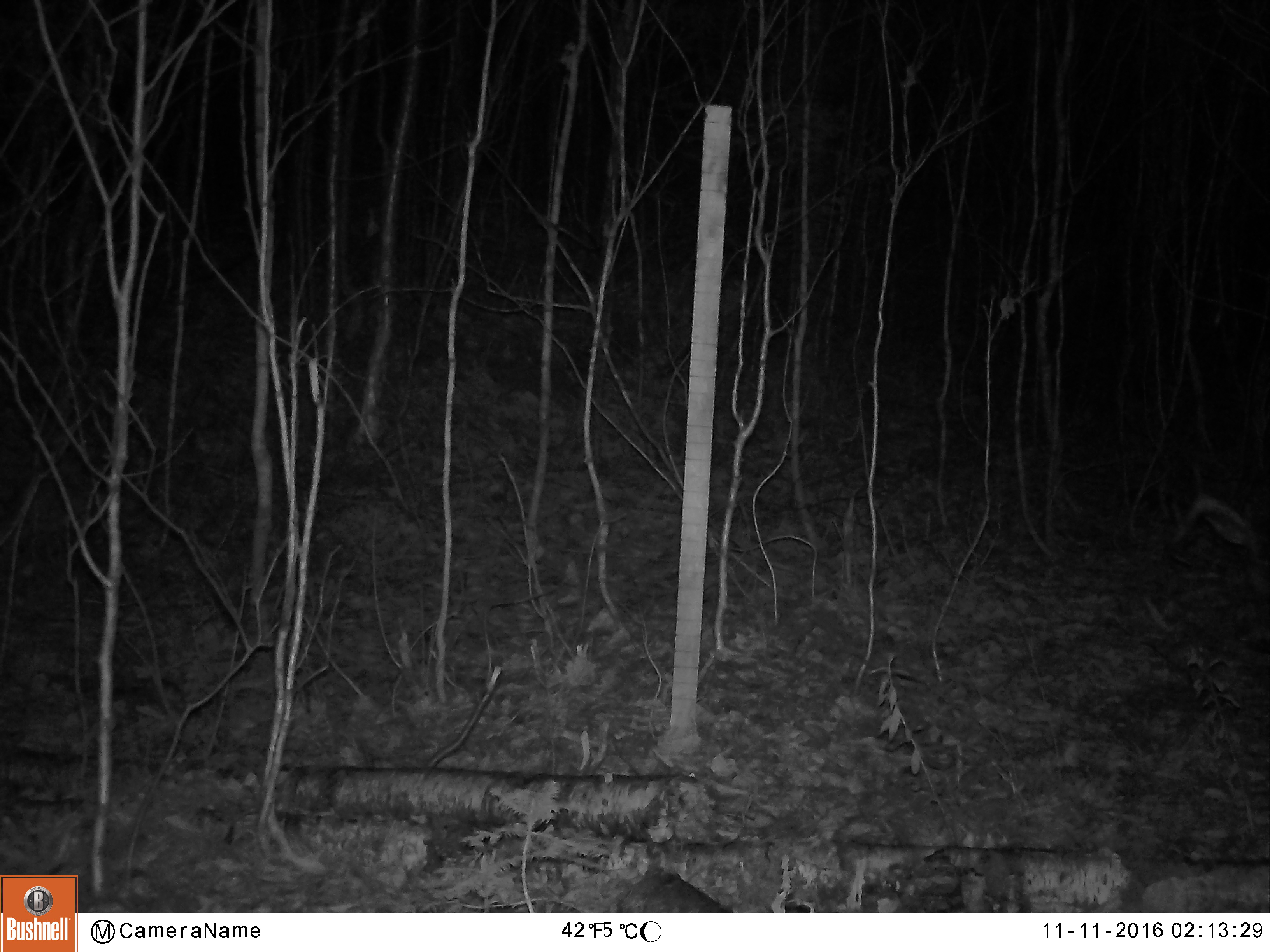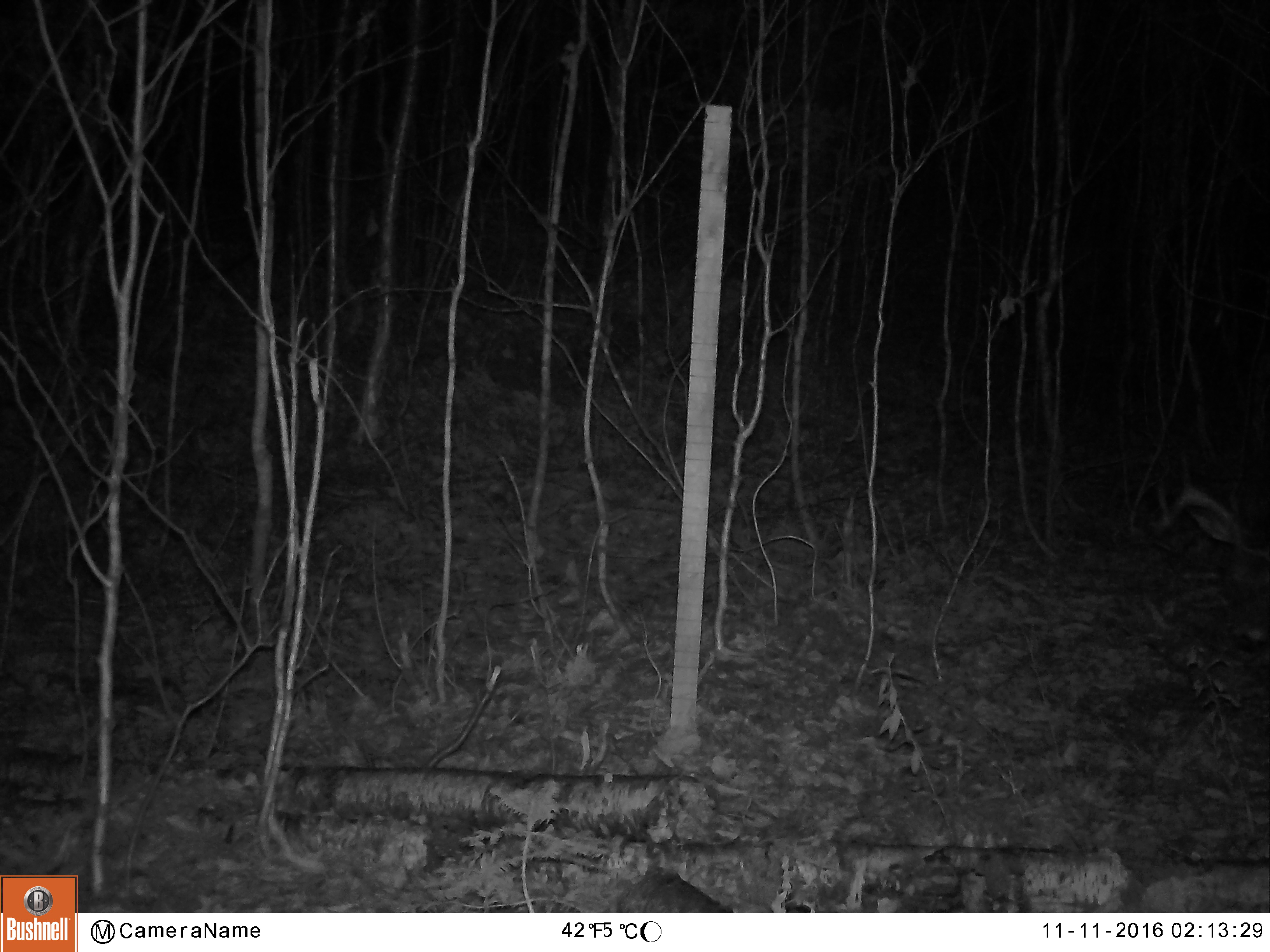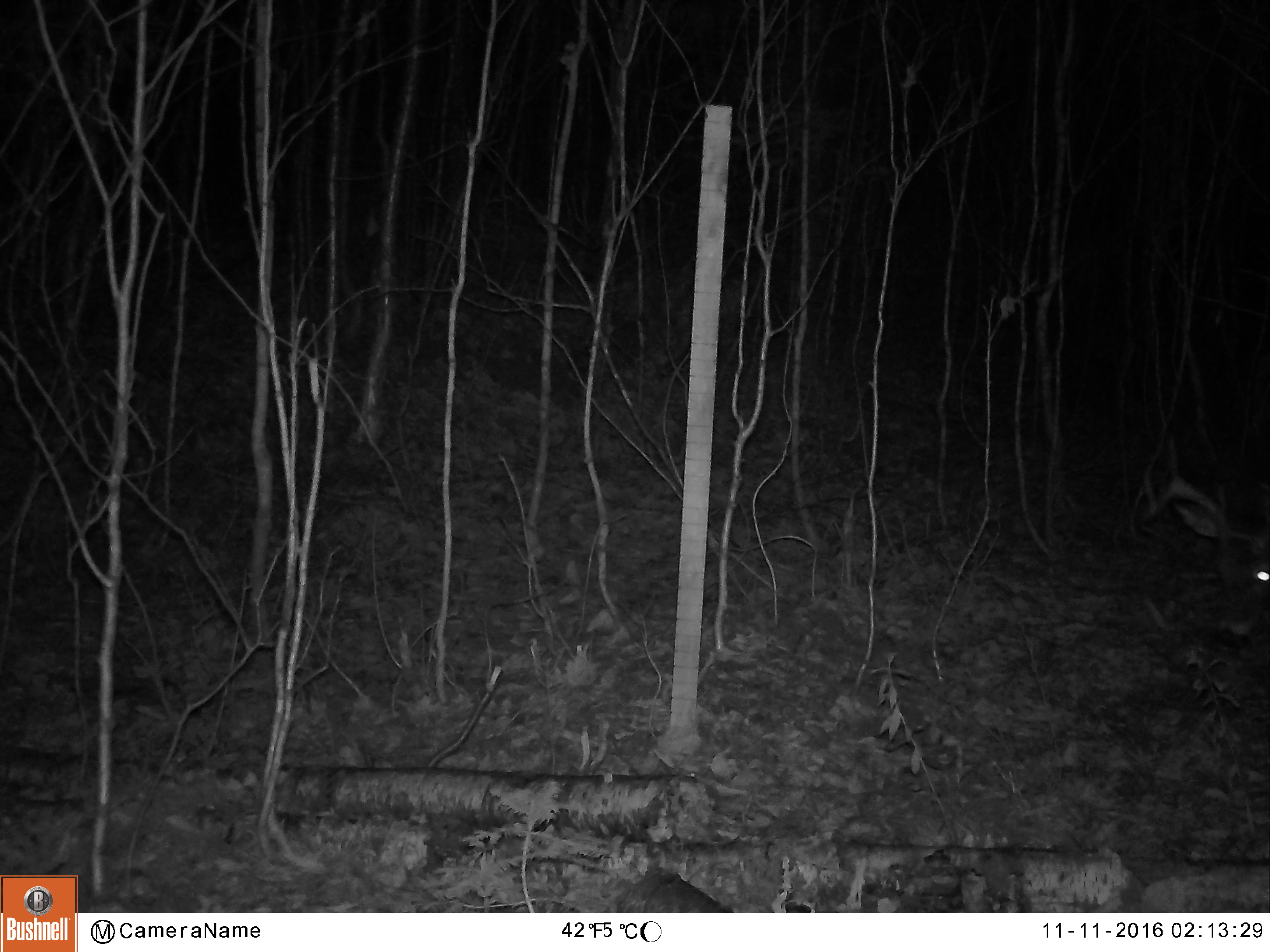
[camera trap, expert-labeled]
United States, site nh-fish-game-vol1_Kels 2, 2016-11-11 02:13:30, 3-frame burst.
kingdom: Animalia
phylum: Chordata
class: Mammalia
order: Artiodactyla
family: Cervidae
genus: Odocoileus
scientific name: Odocoileus virginianus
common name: white-tailed deer